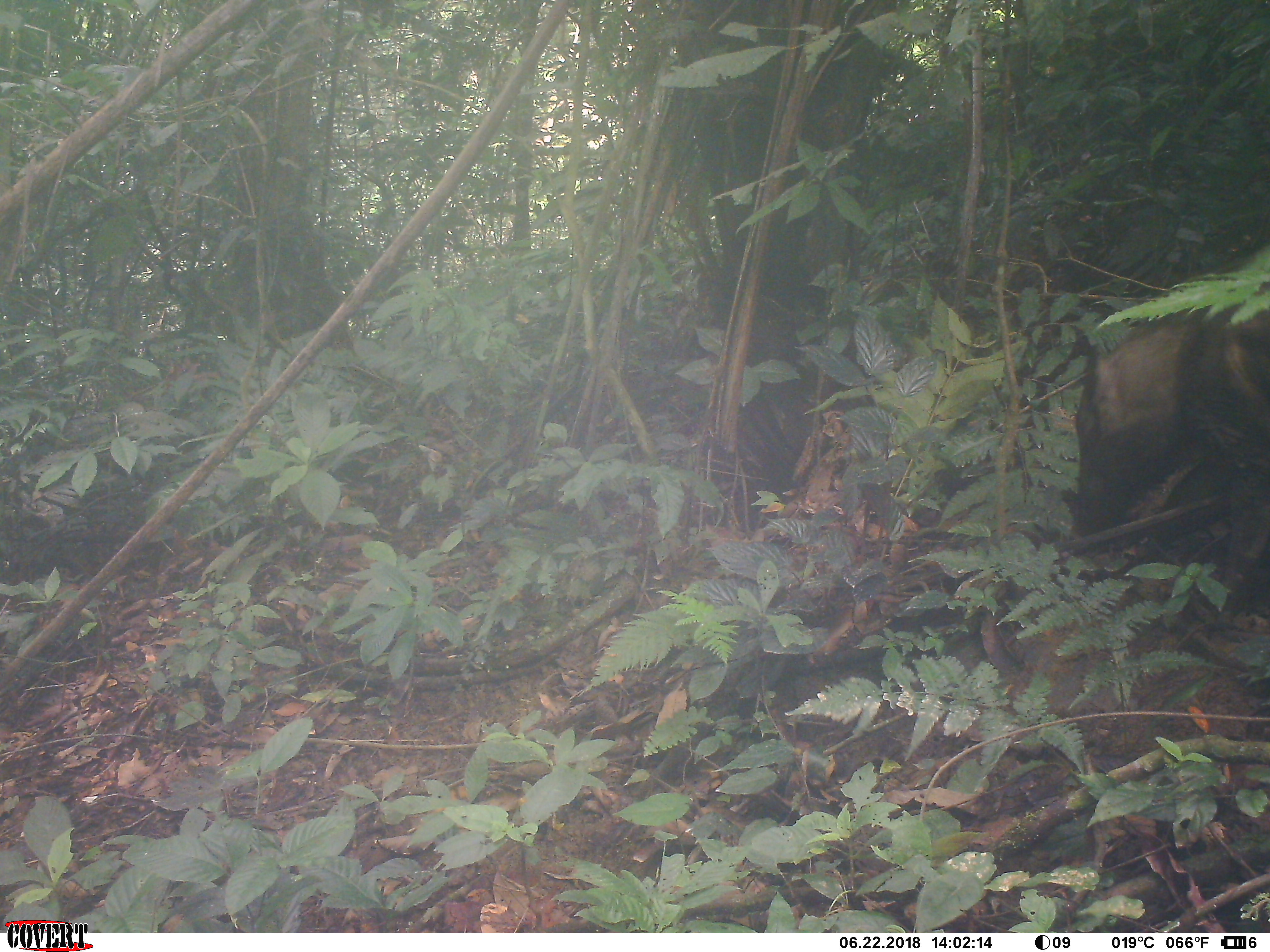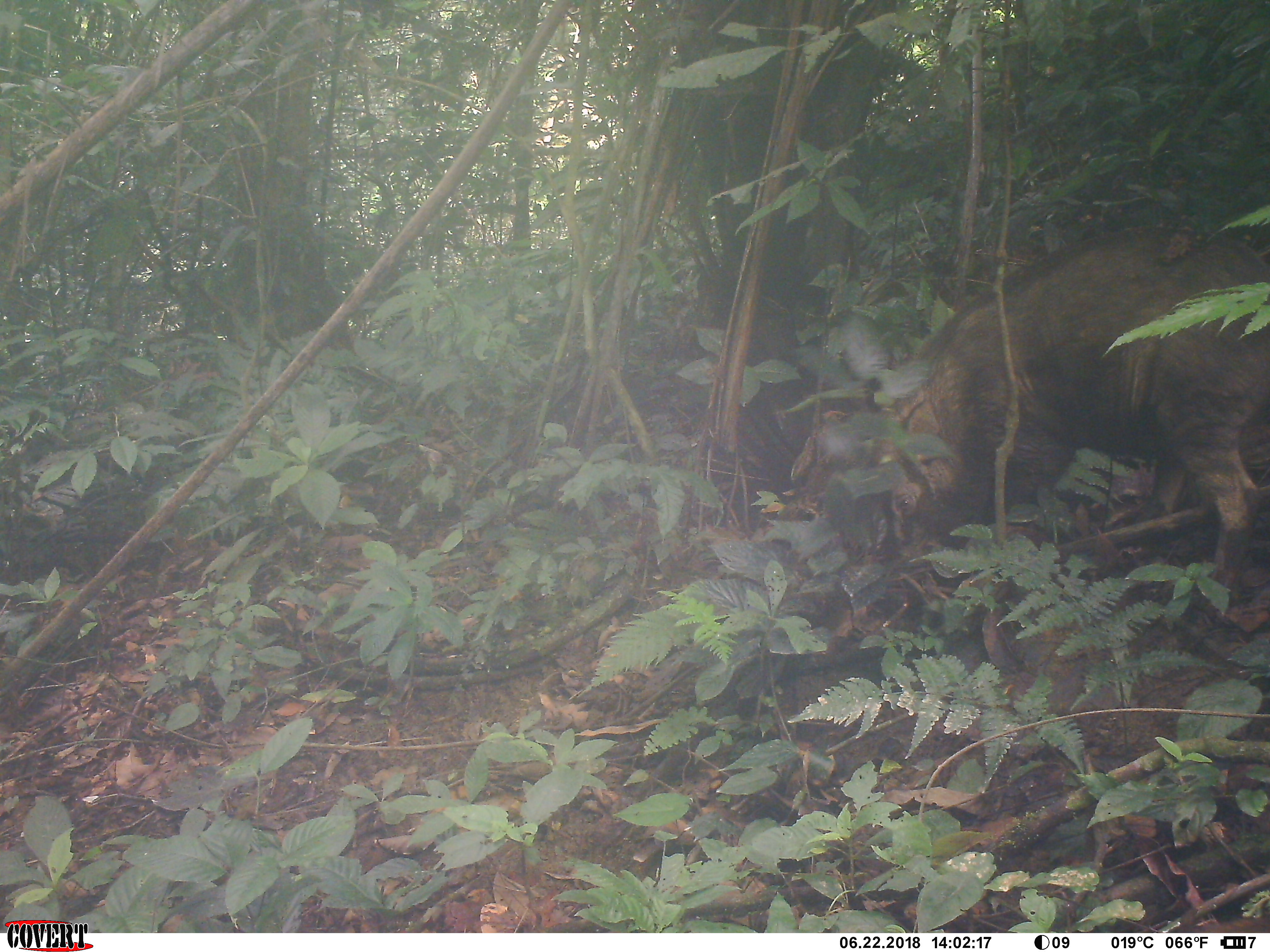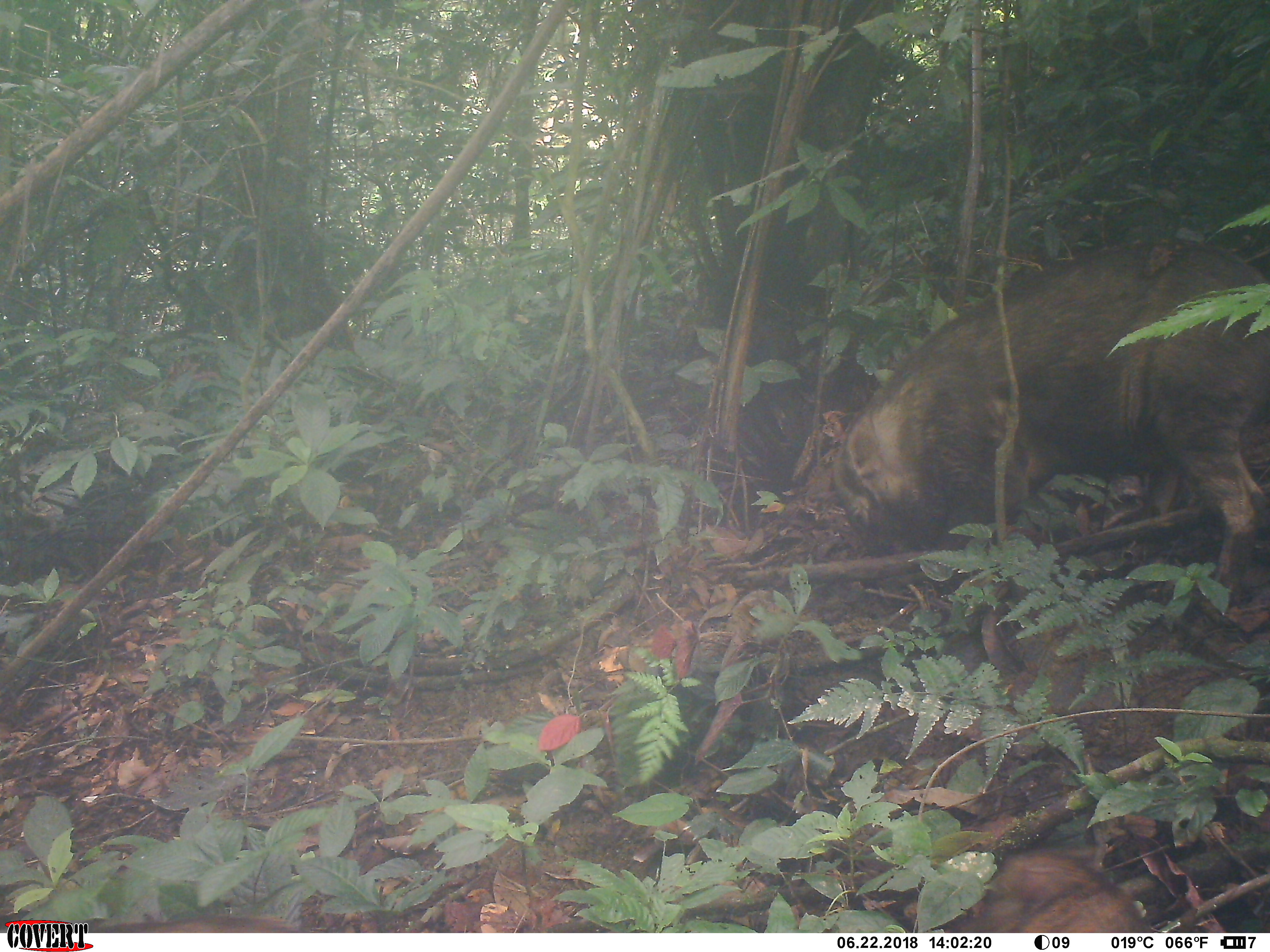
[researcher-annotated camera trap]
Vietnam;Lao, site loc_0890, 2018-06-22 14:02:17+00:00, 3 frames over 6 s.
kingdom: Animalia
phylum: Chordata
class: Mammalia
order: Artiodactyla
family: Suidae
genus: Sus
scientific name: Sus scrofa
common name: eurasian wild pig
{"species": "eurasian wild pig (Sus scrofa)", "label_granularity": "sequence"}